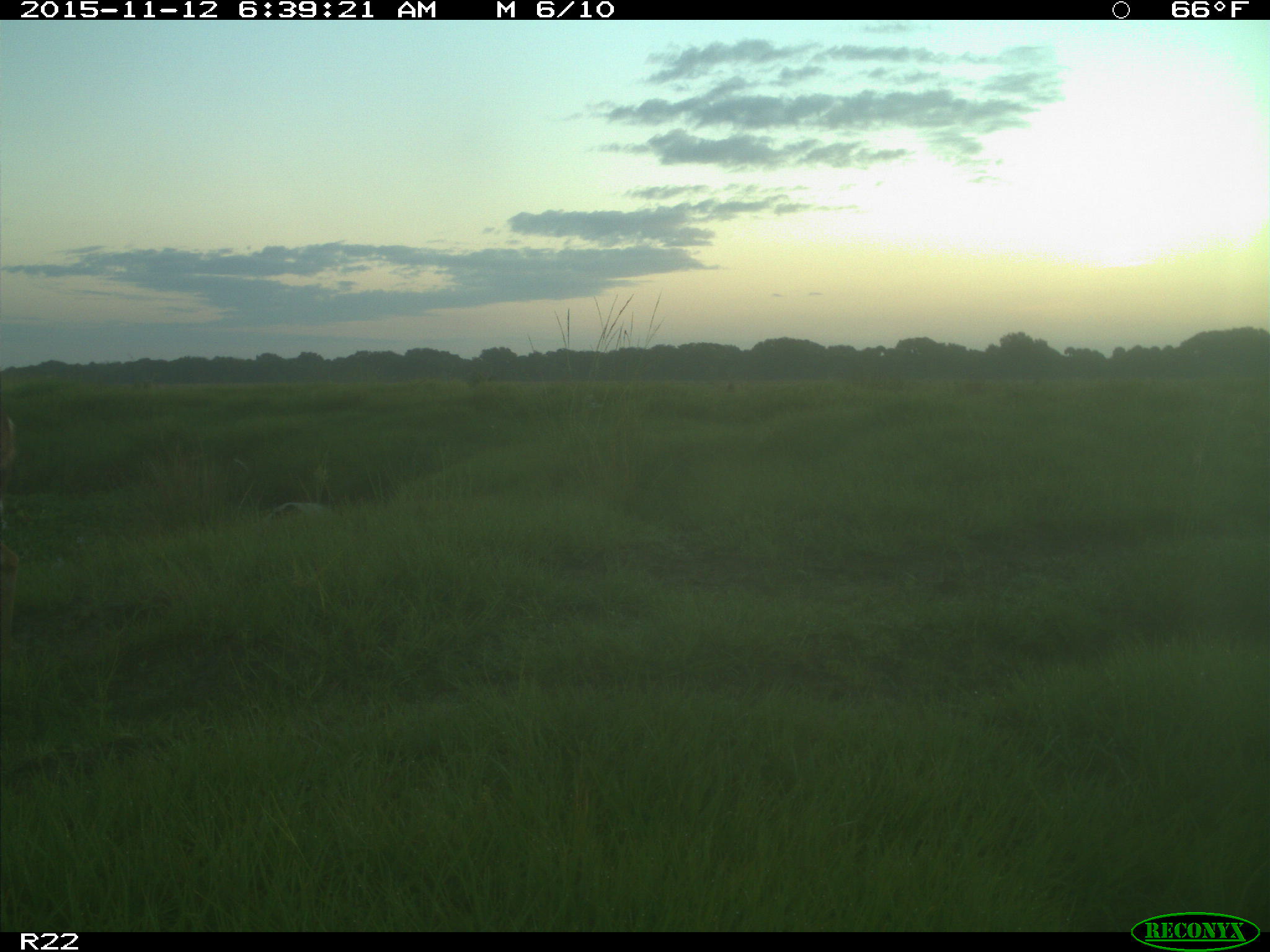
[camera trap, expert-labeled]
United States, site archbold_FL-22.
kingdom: Animalia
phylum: Chordata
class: Mammalia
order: Artiodactyla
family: Cervidae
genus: Odocoileus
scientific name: Odocoileus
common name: deer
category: unidentified deer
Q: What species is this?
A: Unidentified deer (deer) (Odocoileus).